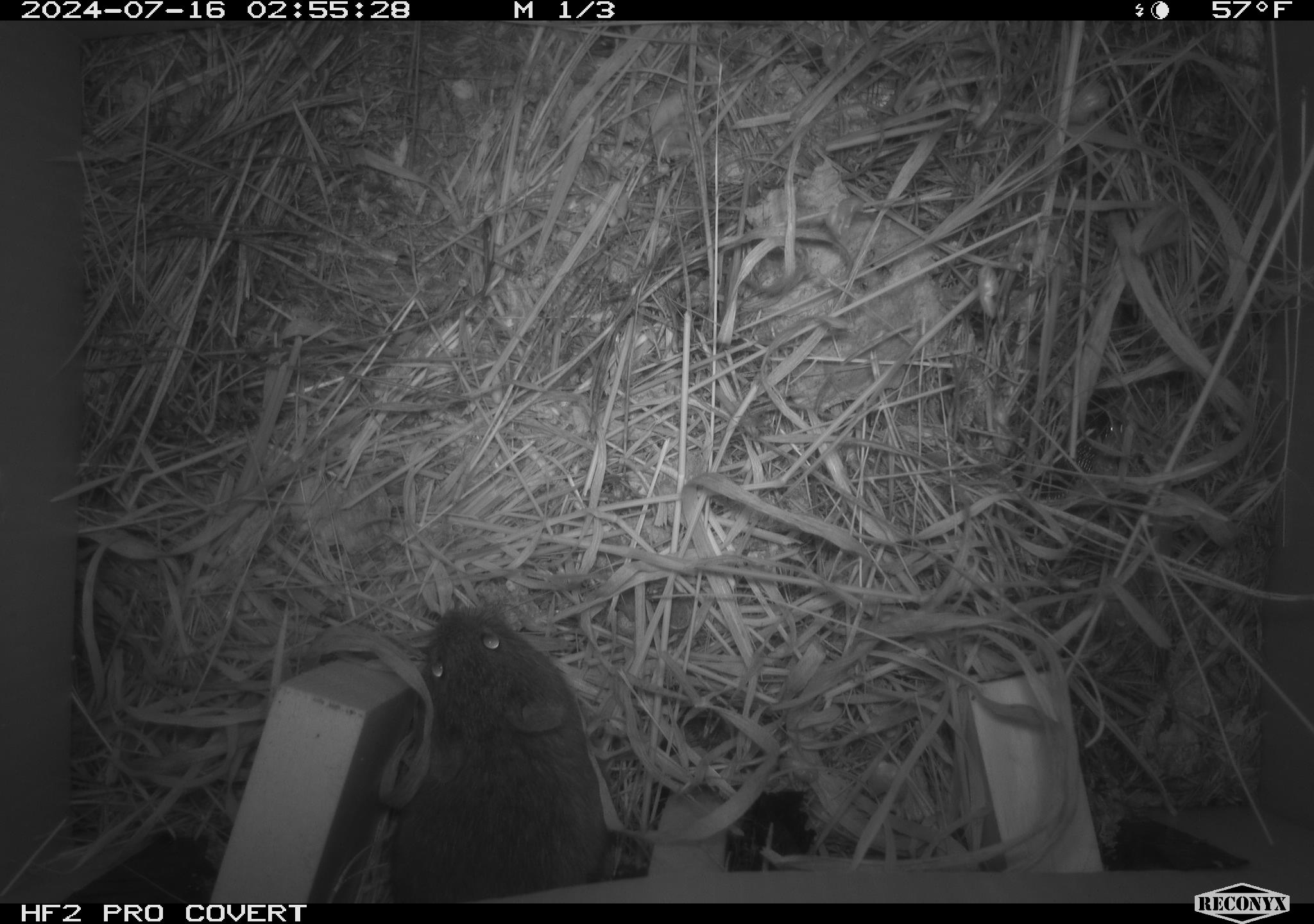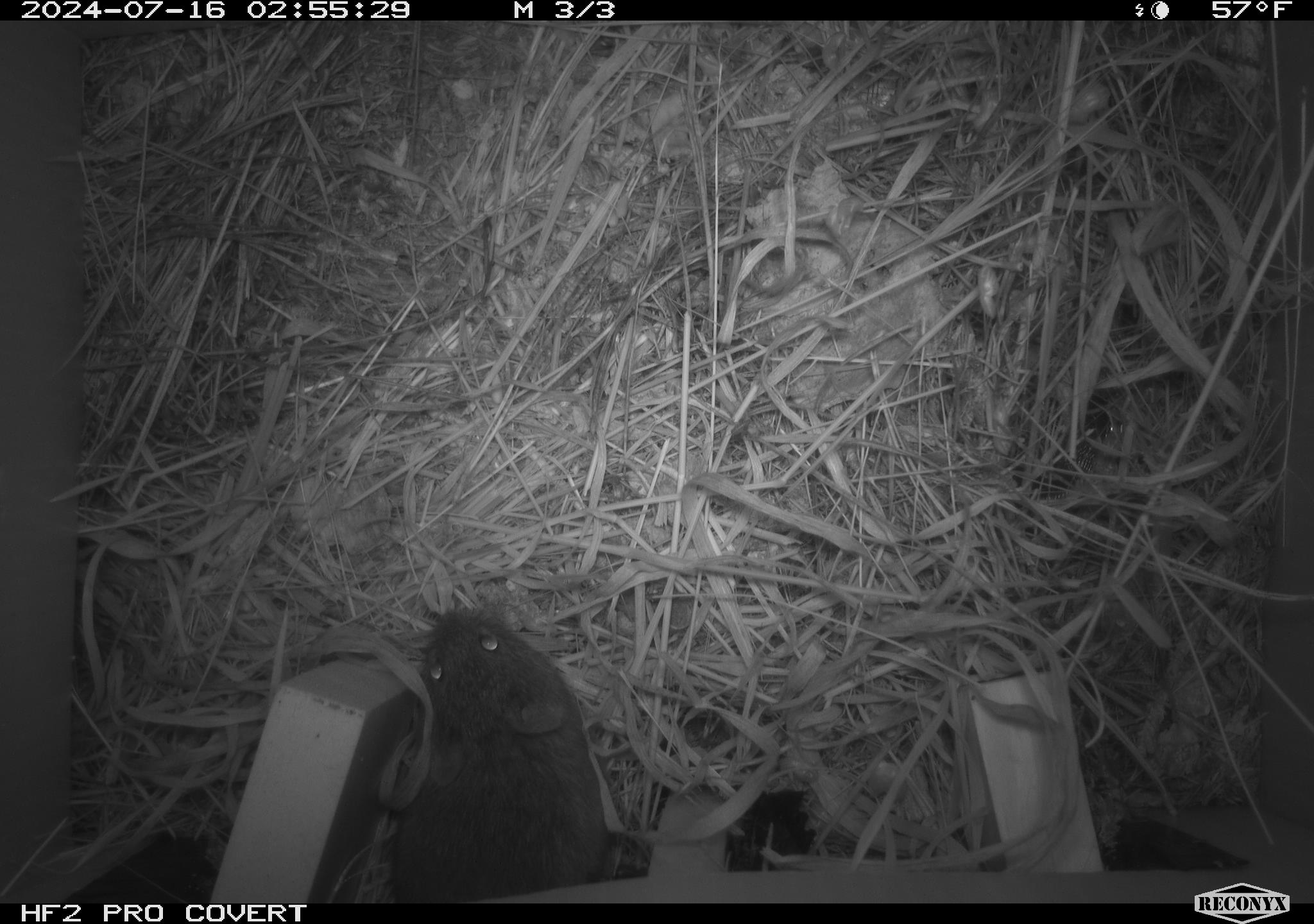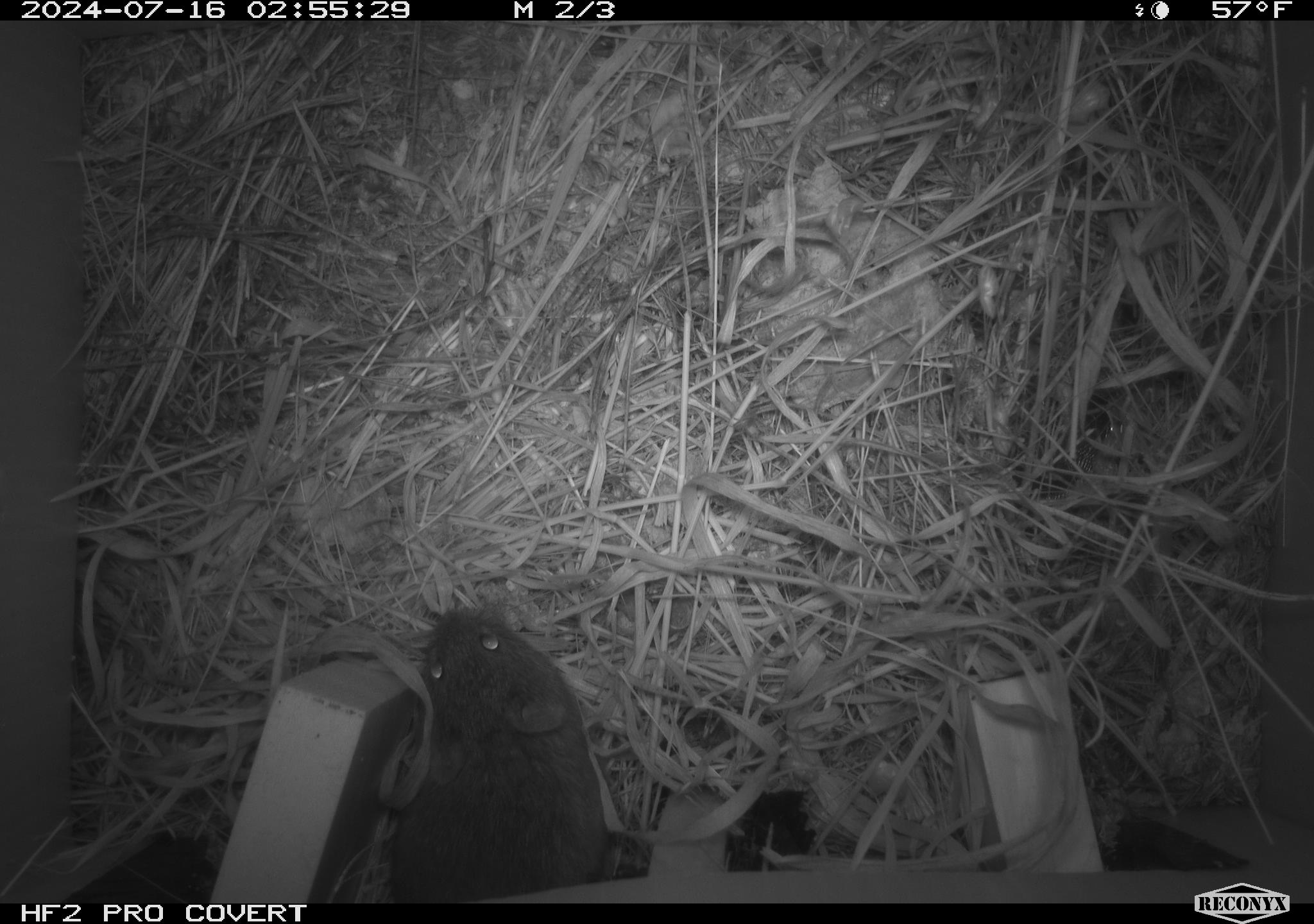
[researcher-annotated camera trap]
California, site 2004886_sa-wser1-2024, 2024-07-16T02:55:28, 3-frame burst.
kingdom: Animalia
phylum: Chordata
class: Mammalia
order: Rodentia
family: Cricetidae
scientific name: Arvicolinae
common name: voles, lemmings, and muskrats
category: arvicolinae subfamily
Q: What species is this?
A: Arvicolinae subfamily (voles, lemmings, and muskrats) (Arvicolinae).